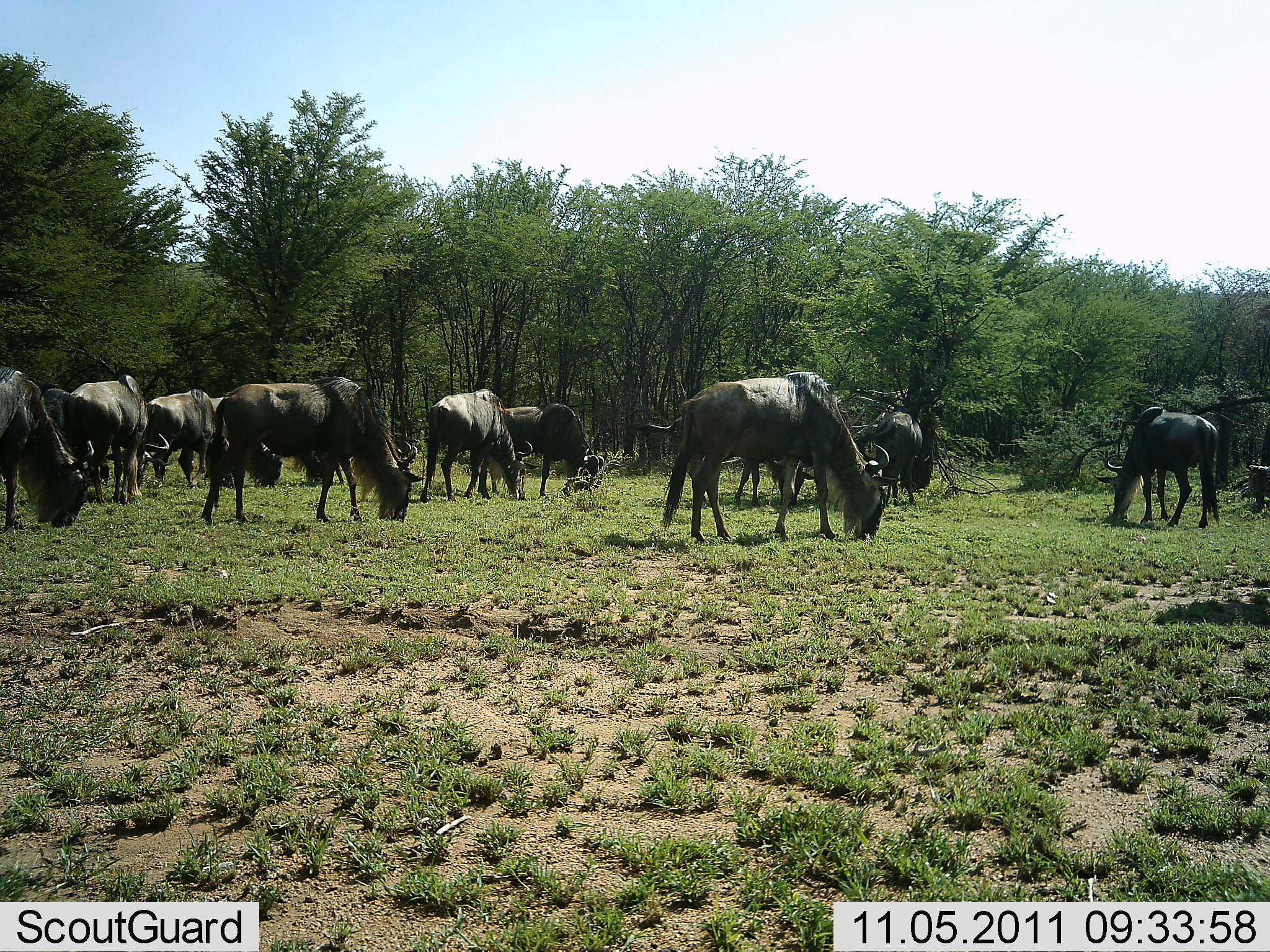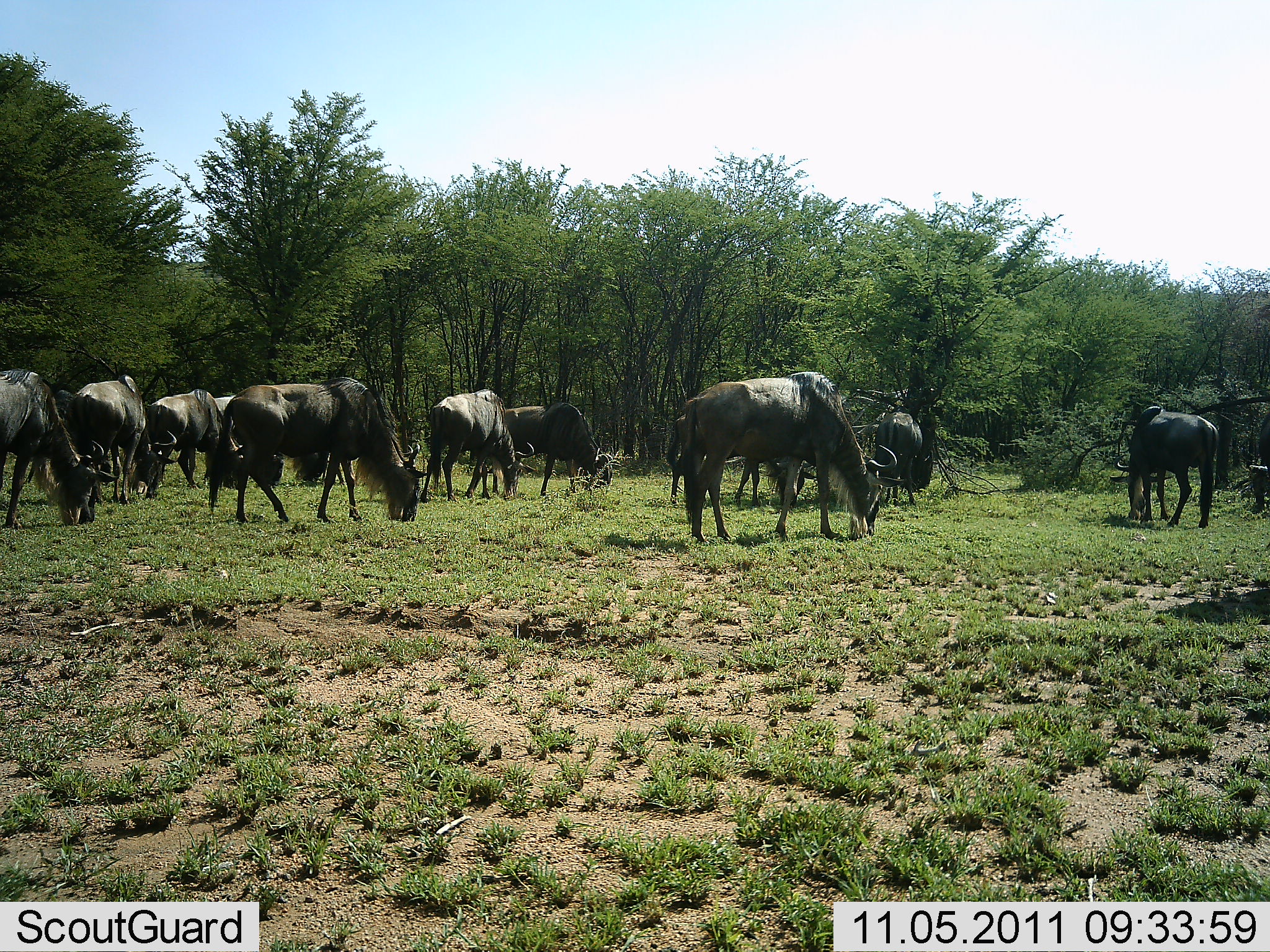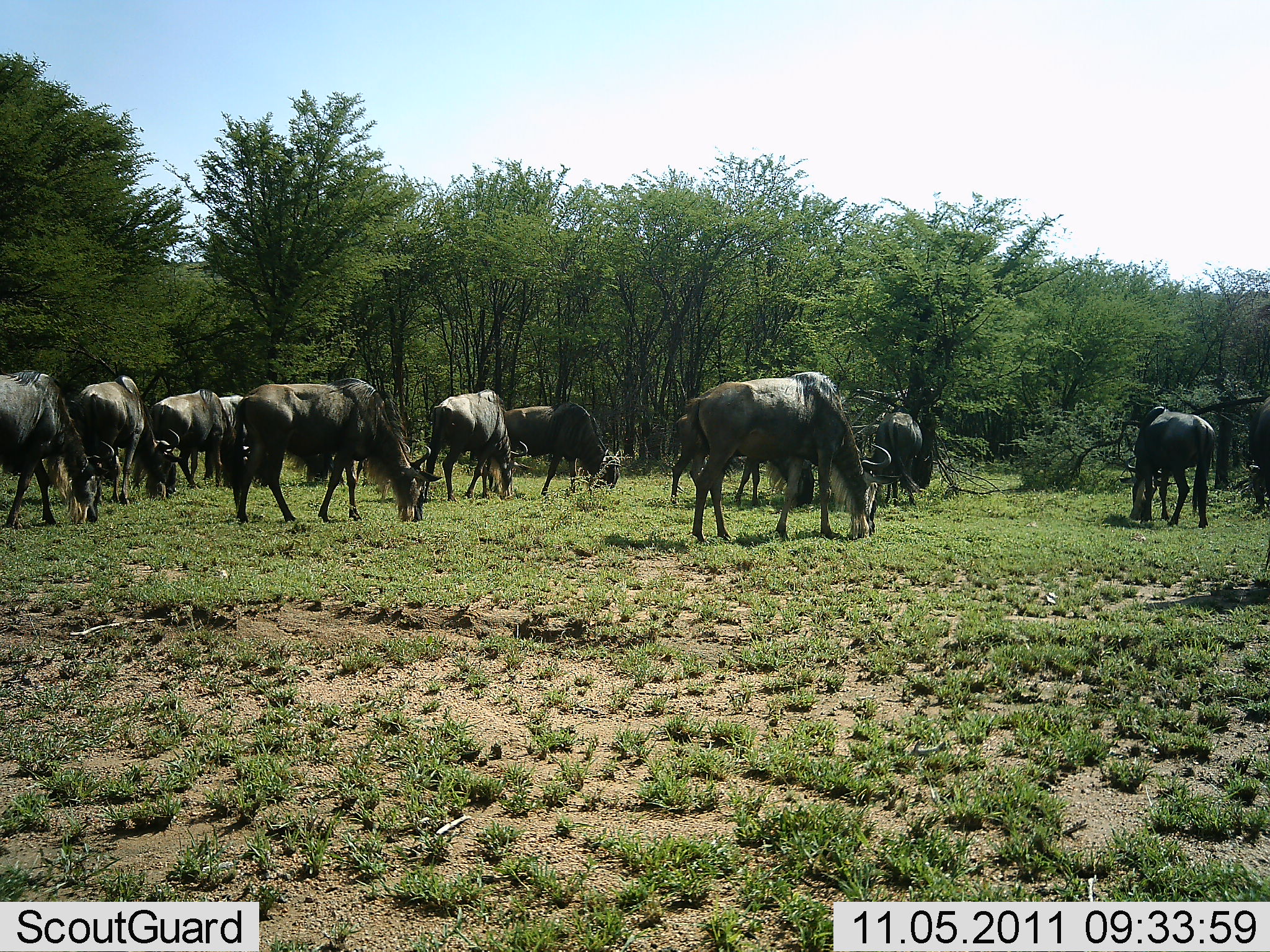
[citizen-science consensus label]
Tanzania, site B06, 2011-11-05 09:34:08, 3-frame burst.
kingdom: Animalia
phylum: Chordata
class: Mammalia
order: Artiodactyla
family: Bovidae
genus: Connochaetes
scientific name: Connochaetes taurinus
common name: blue wildebeest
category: wildebeest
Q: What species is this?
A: Wildebeest (blue wildebeest) (Connochaetes taurinus).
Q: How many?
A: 11-50.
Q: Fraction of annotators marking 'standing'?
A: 17%.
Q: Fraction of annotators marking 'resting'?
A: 0%.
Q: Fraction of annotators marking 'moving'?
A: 0%.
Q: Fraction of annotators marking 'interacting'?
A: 8%.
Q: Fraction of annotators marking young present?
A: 0%.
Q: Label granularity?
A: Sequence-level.